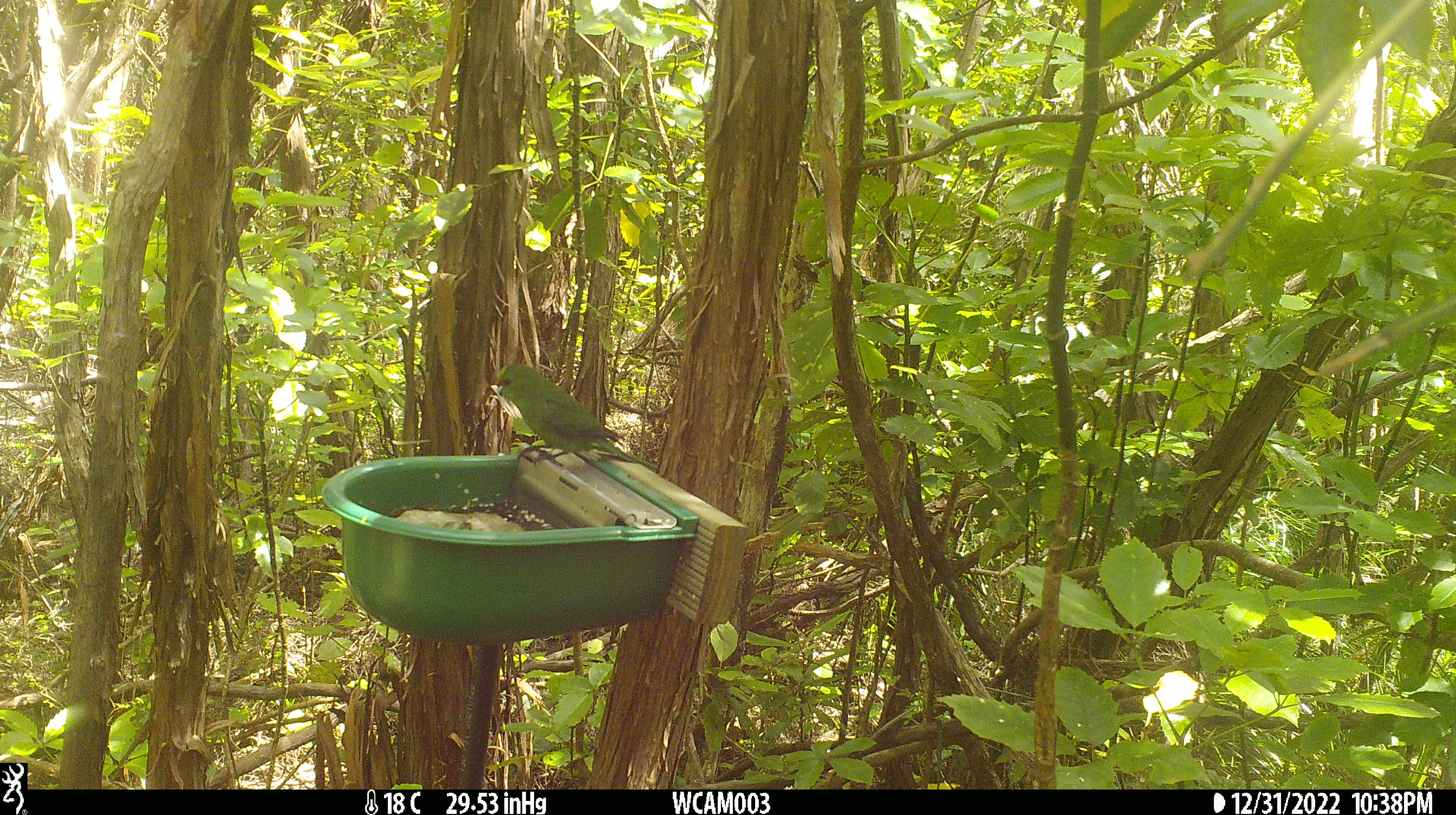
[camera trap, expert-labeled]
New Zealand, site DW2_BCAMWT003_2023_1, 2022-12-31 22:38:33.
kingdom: Animalia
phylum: Chordata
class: Aves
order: Psittaciformes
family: Psittaculidae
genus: Cyanoramphus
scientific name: Cyanoramphus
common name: parakeet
Parakeet (Cyanoramphus).